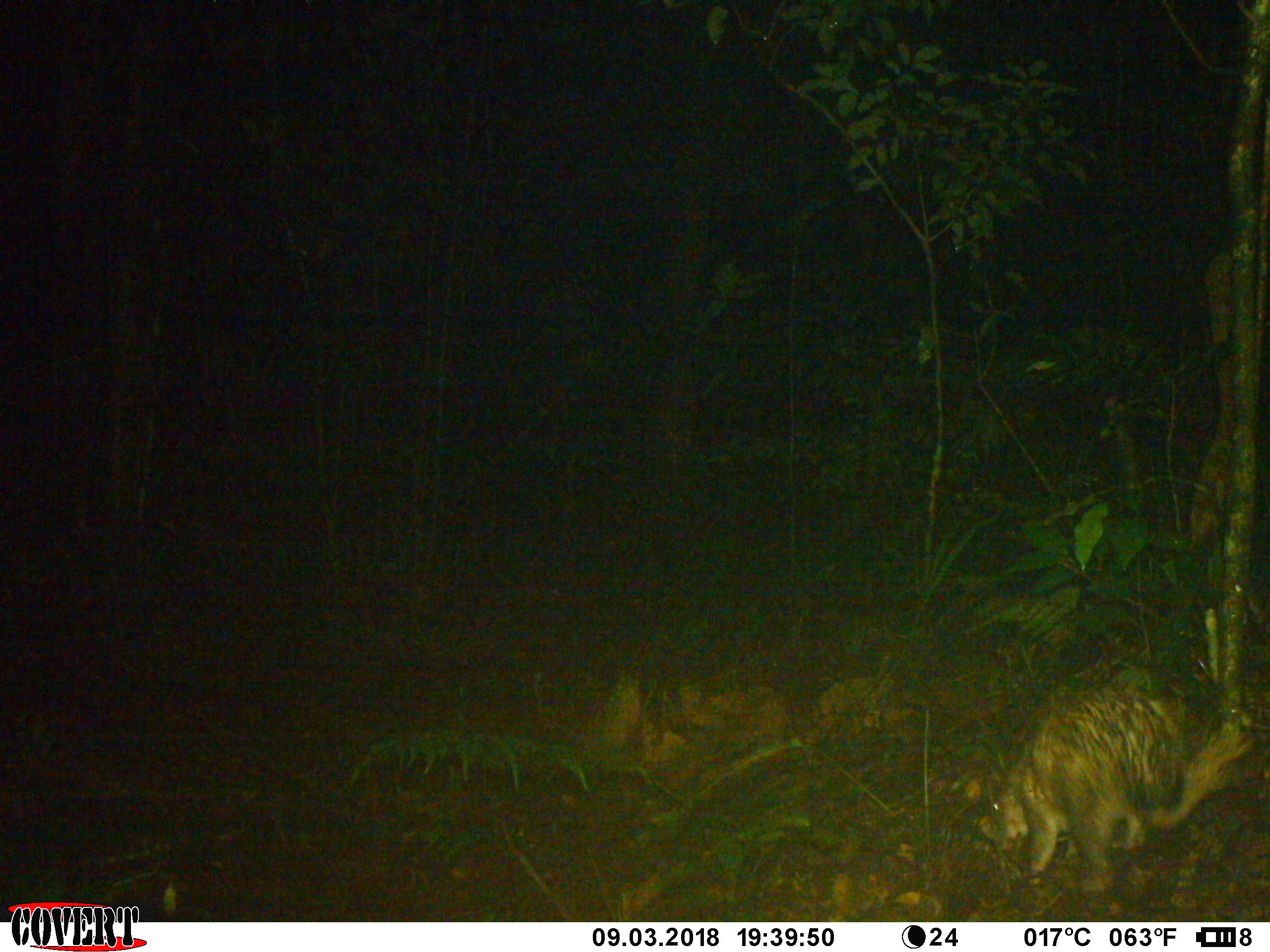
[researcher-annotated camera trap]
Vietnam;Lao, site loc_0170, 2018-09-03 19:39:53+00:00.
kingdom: Animalia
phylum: Chordata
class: Mammalia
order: Rodentia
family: Hystricidae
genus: Atherurus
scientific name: Atherurus macrourus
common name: asiatic brush-tailed porcupine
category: asiatic brush tailed porcupine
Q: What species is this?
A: Asiatic brush tailed porcupine (asiatic brush-tailed porcupine) (Atherurus macrourus).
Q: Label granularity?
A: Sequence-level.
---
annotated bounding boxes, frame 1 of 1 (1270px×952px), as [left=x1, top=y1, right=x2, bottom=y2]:
asiatic brush tailed porcupine: [left=975, top=684, right=1267, bottom=890]